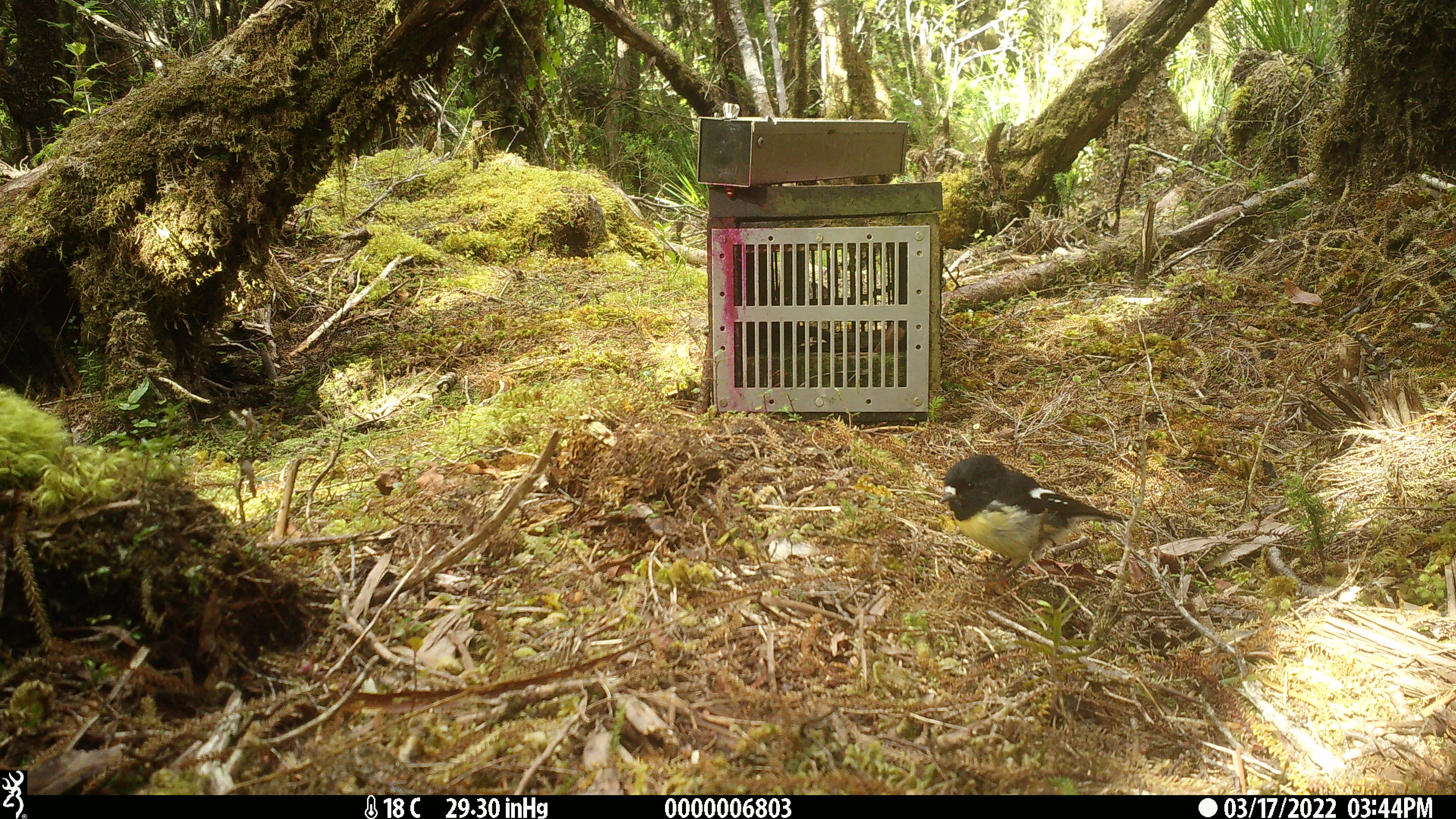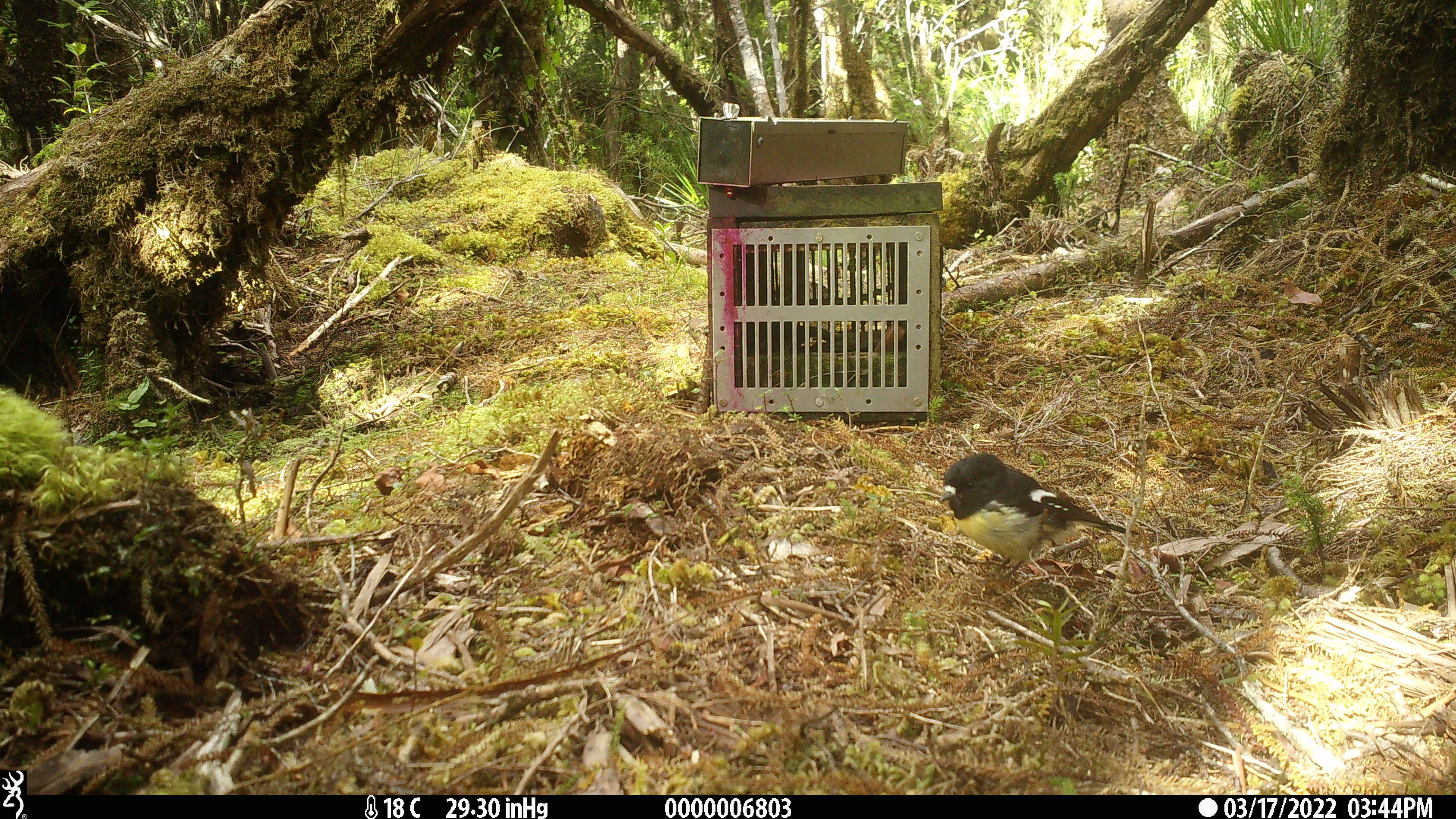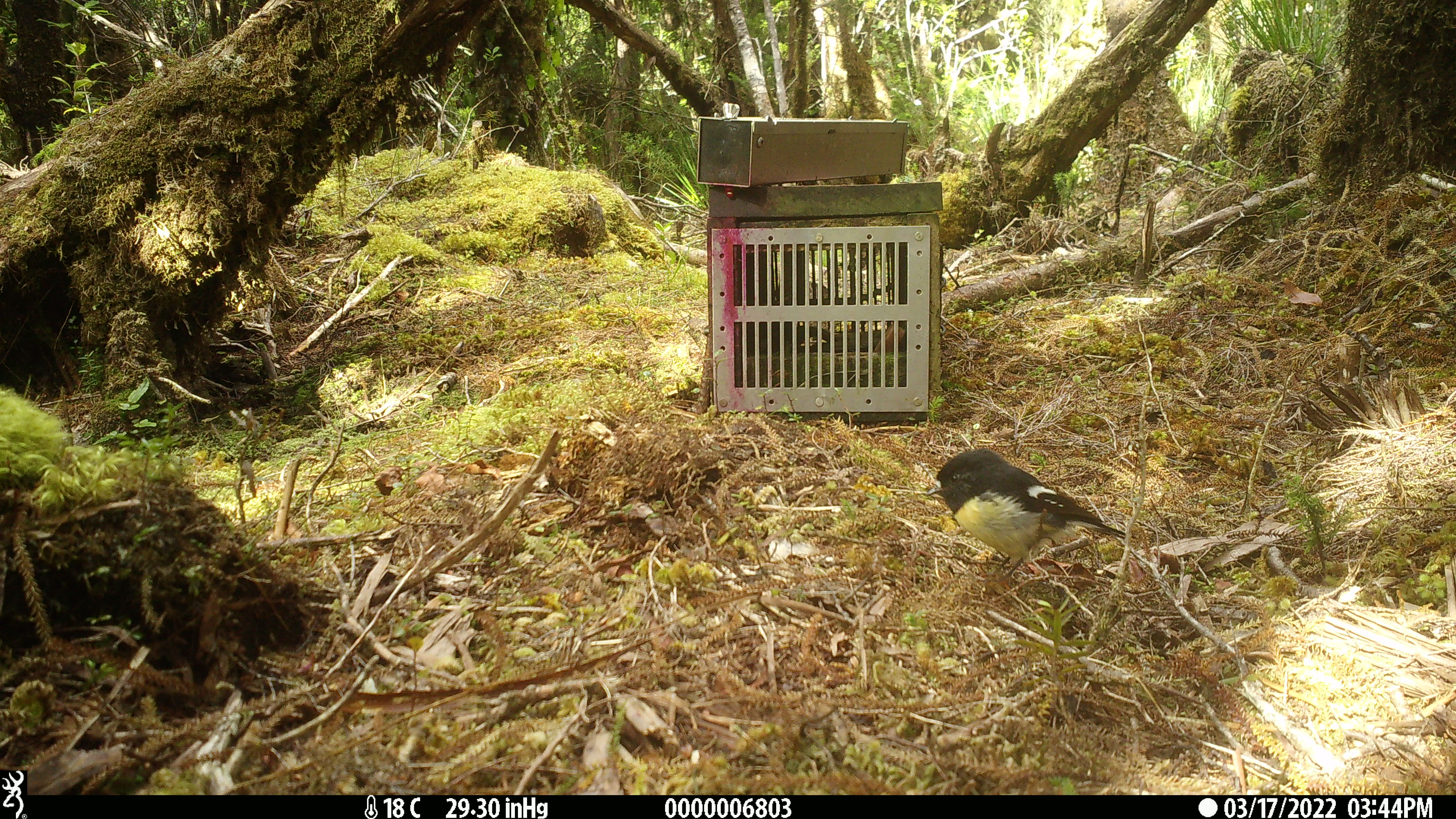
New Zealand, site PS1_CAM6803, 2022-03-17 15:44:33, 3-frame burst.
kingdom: Animalia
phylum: Chordata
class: Aves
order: Passeriformes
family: Petroicidae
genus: Petroica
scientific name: Petroica macrocephala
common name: tomtit